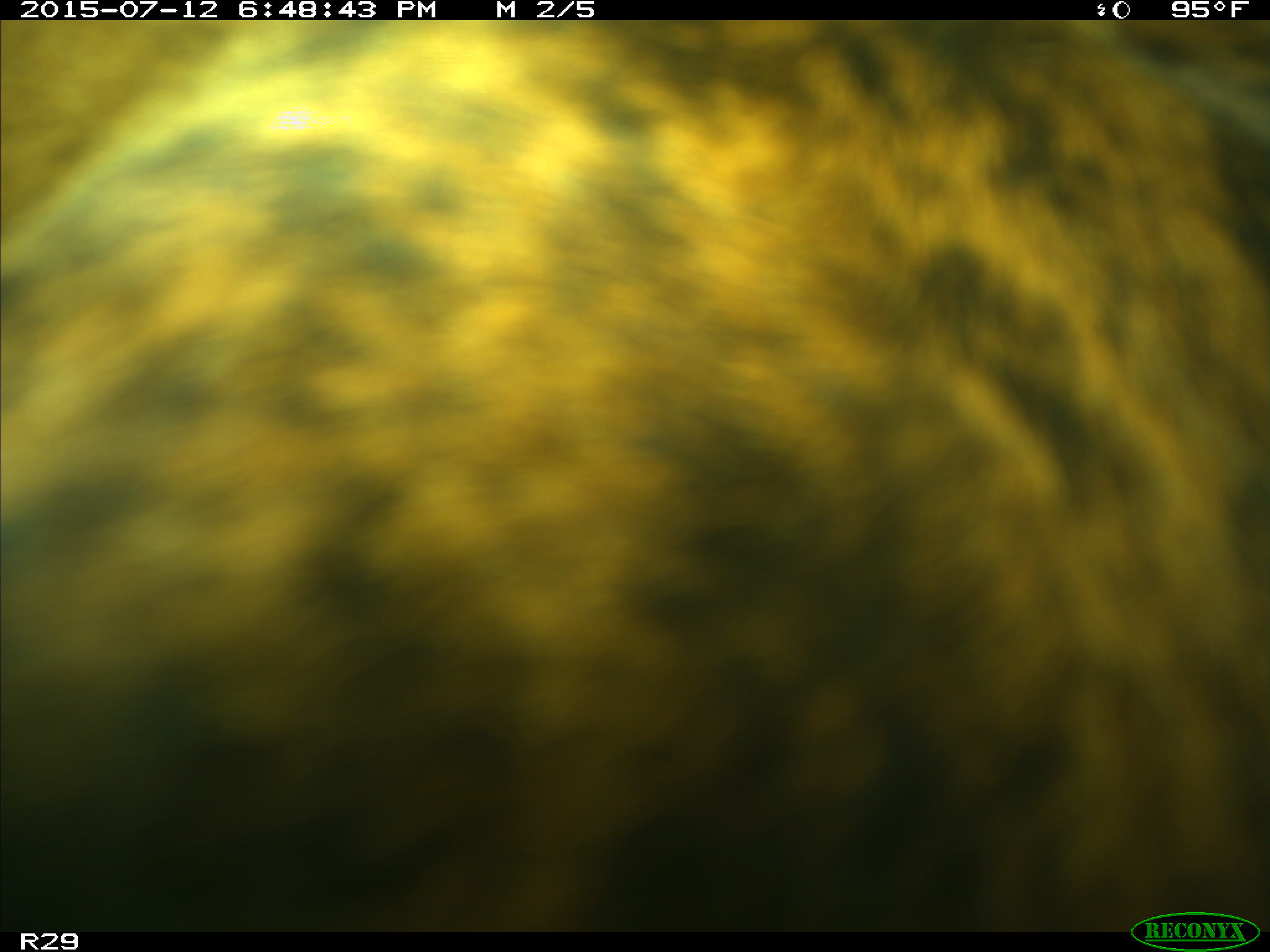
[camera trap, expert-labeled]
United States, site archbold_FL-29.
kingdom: Animalia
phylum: Chordata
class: Mammalia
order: Artiodactyla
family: Bovidae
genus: Bos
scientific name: Bos taurus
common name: domestic cow